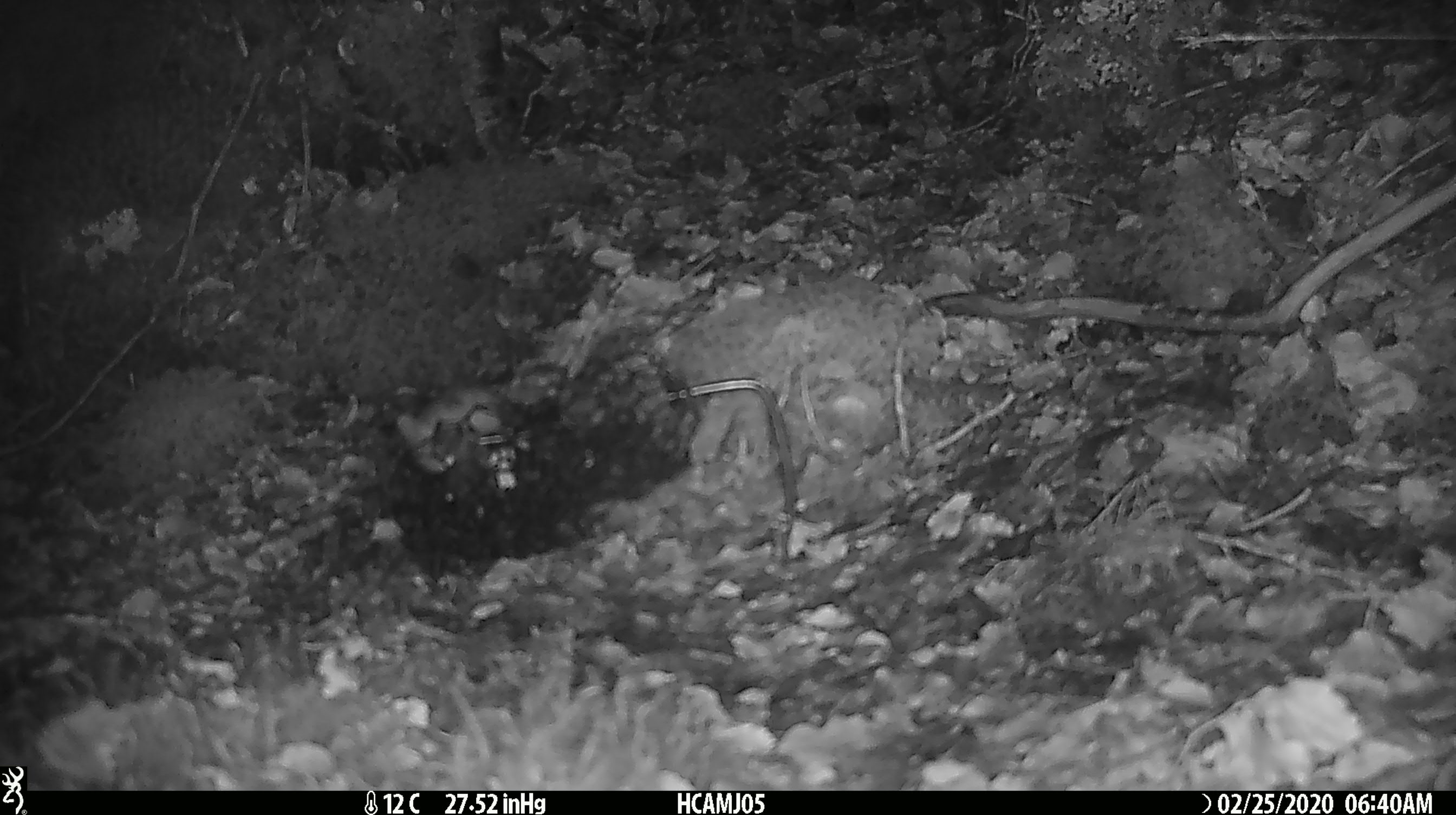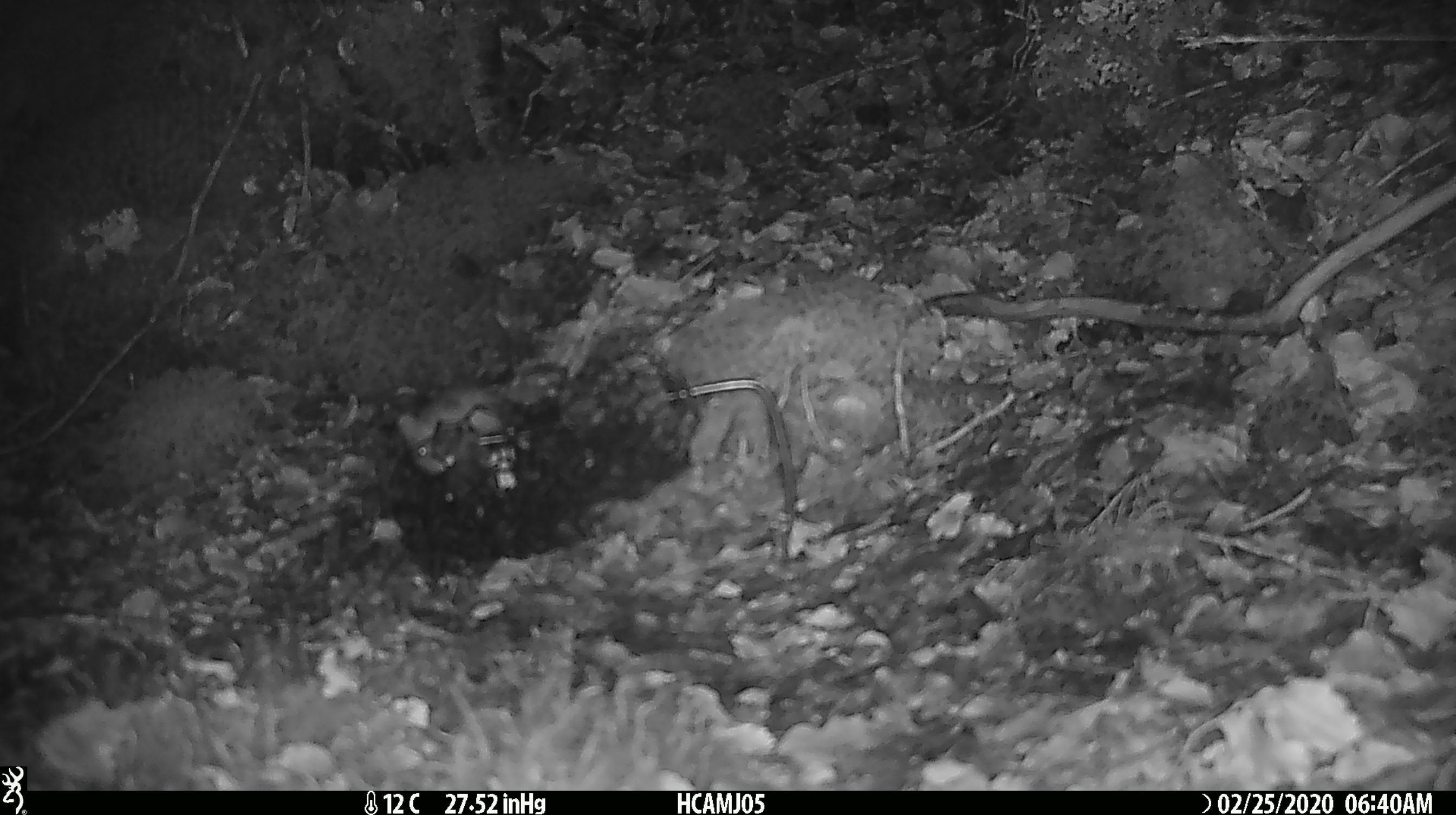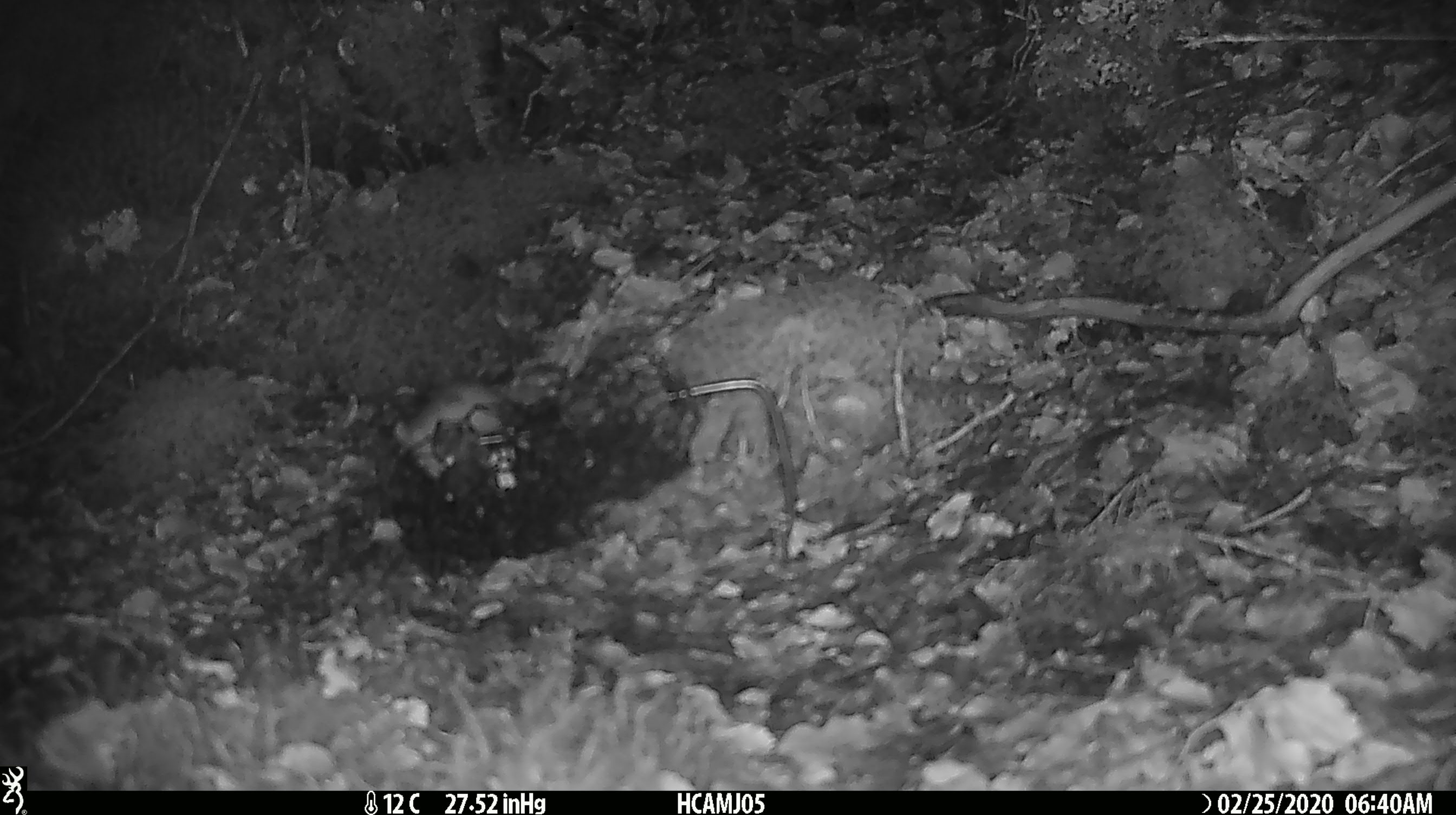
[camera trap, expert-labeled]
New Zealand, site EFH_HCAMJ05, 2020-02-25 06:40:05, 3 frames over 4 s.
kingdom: Animalia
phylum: Chordata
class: Mammalia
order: Rodentia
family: Muridae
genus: Mus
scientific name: Mus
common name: mouse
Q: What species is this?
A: Mouse (Mus).